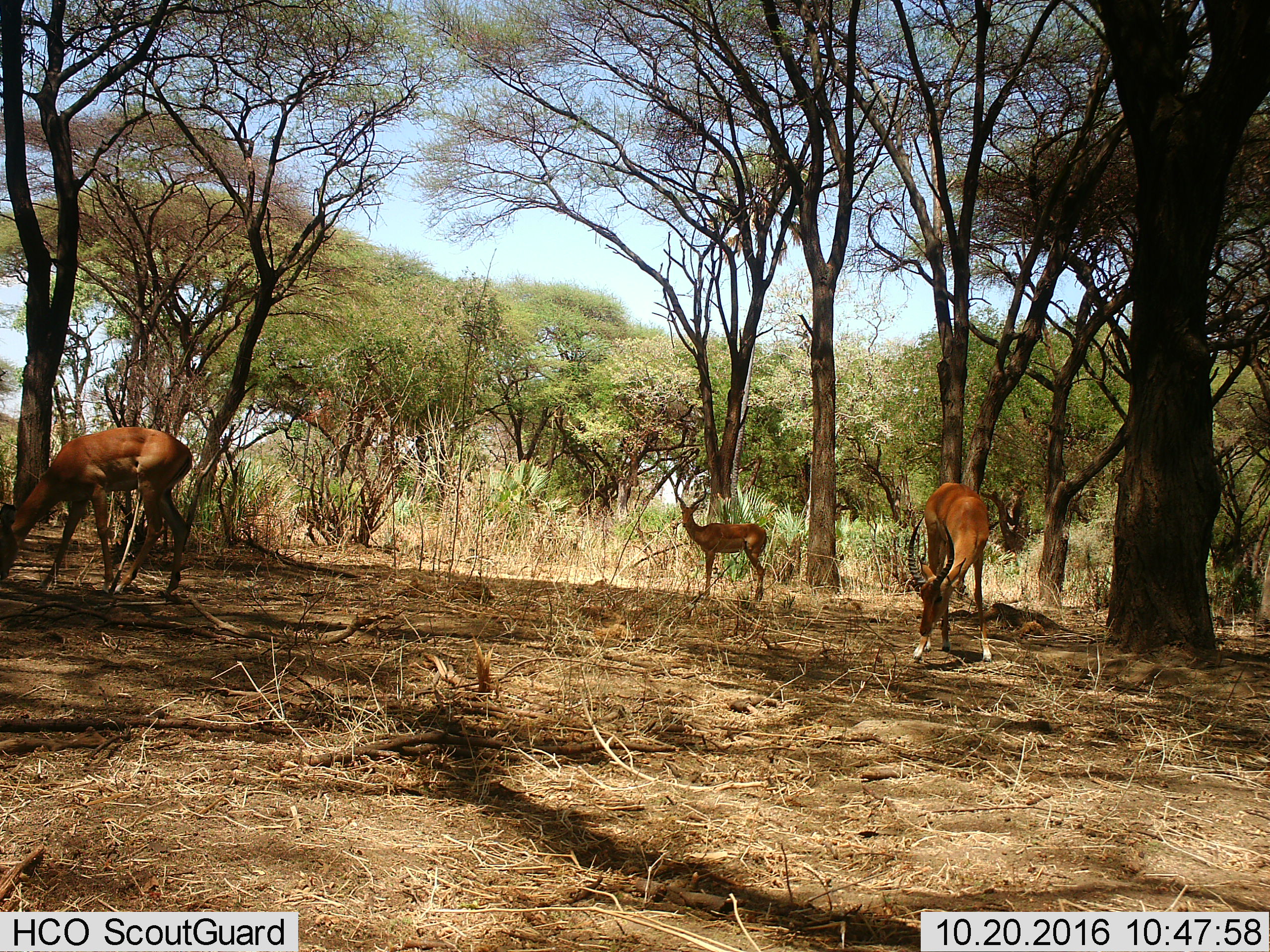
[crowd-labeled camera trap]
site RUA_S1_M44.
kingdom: Animalia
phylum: Chordata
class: Mammalia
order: Artiodactyla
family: Bovidae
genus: Aepyceros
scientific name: Aepyceros melampus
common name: impala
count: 3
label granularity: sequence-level